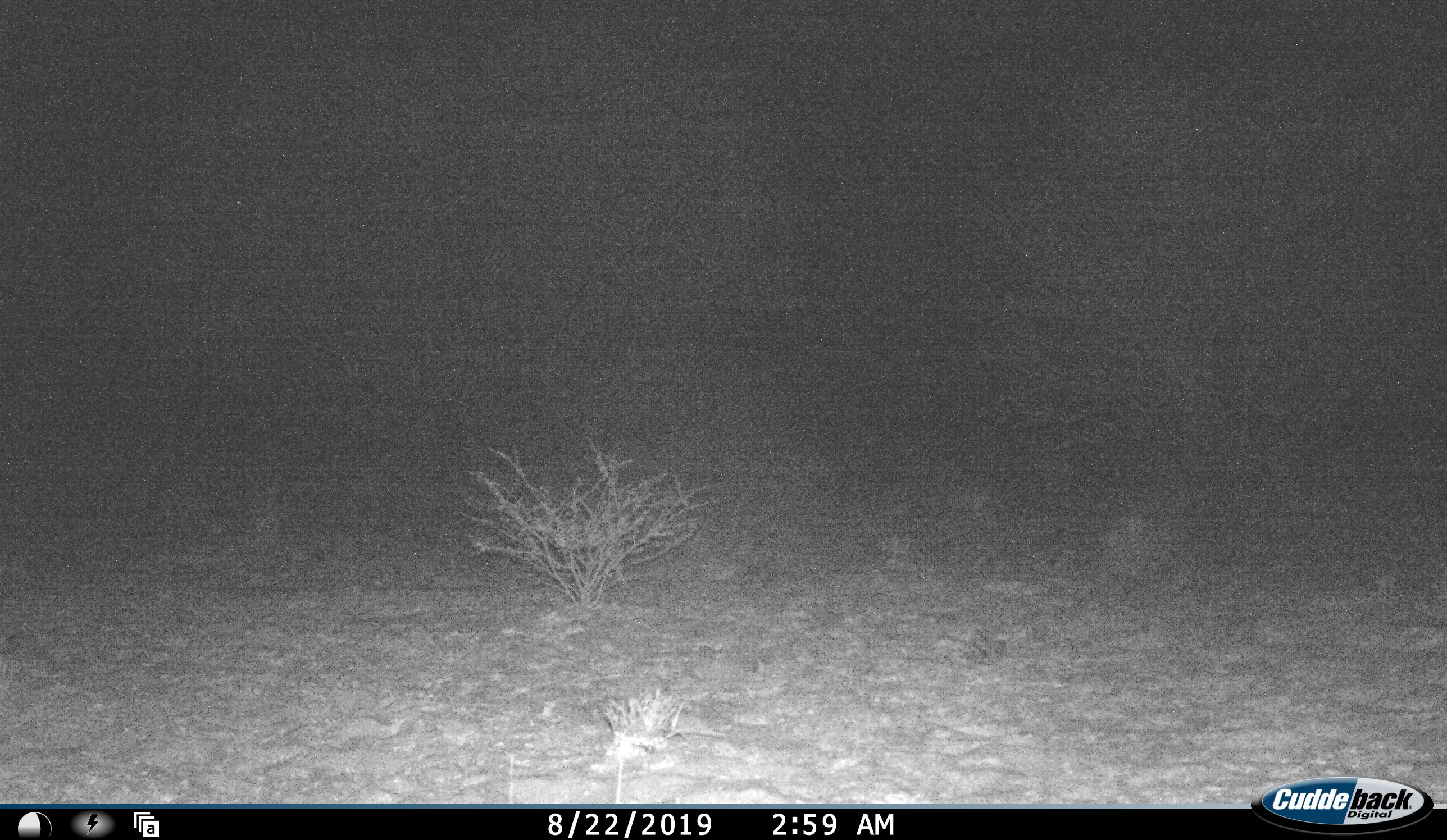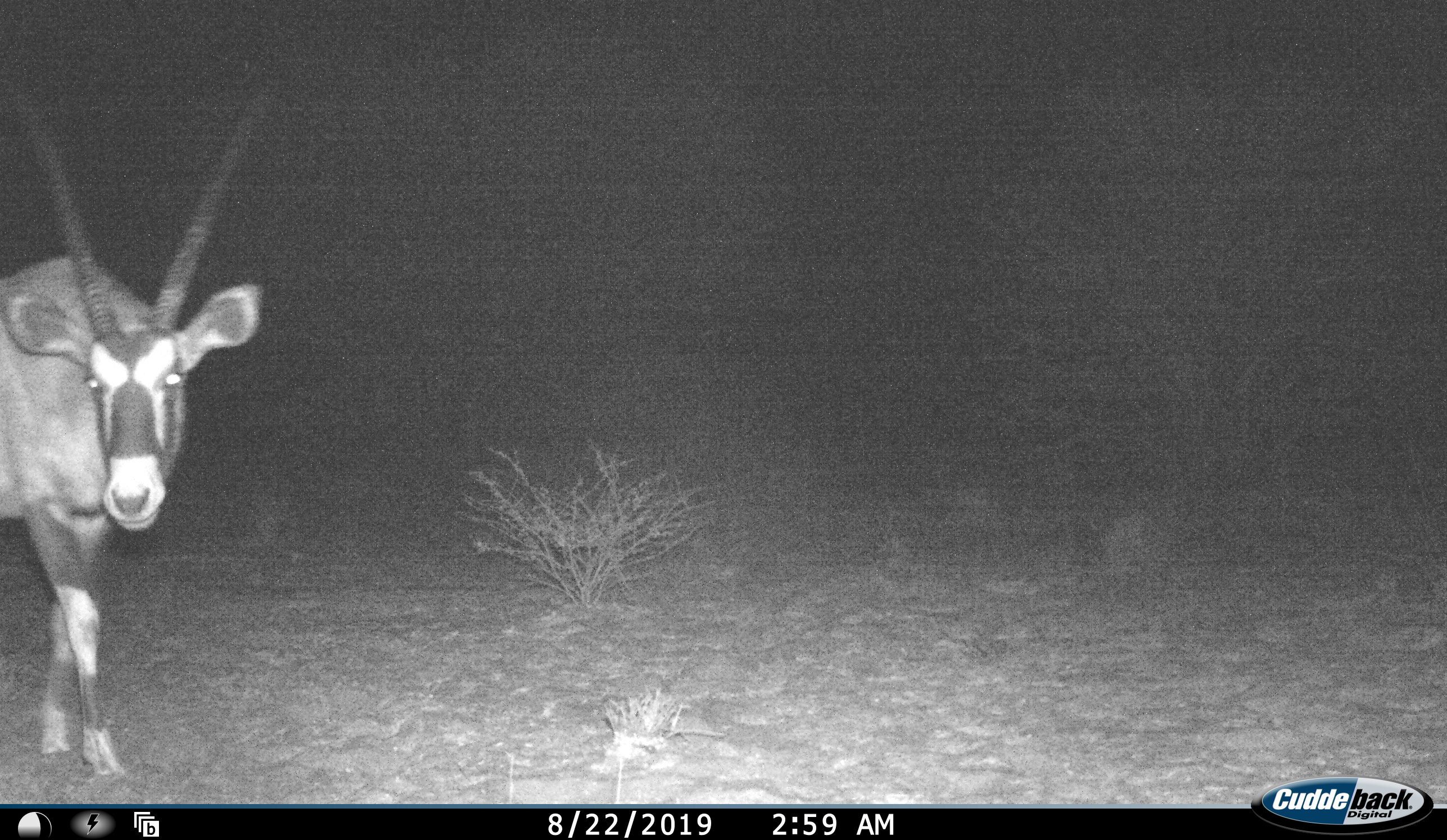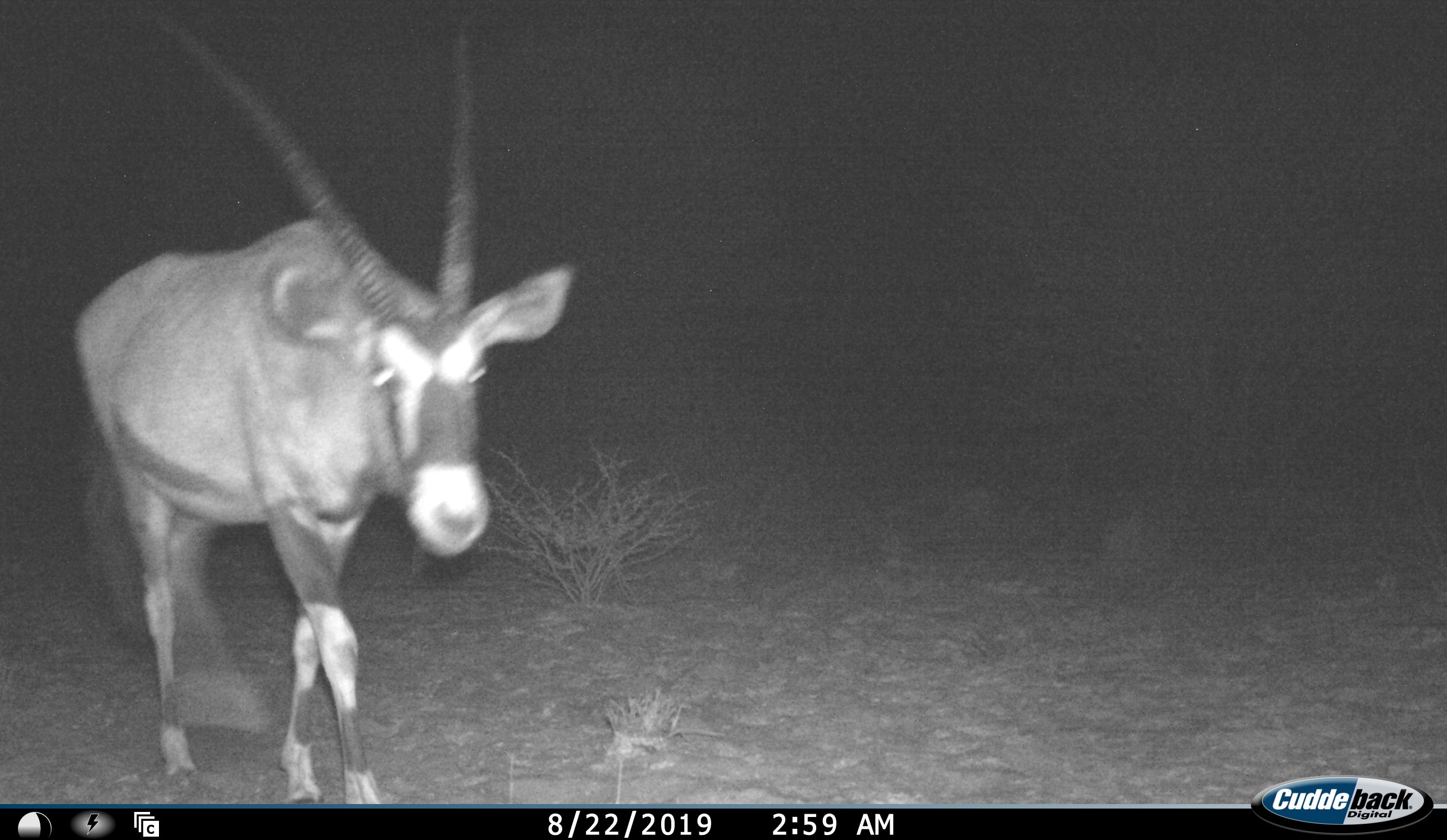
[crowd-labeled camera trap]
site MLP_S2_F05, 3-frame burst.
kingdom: Animalia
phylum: Chordata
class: Mammalia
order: Artiodactyla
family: Bovidae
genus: Oryx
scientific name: Oryx gazella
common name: gemsbok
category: oryx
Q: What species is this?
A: Oryx (gemsbok) (Oryx gazella).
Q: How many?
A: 1.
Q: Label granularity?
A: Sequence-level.